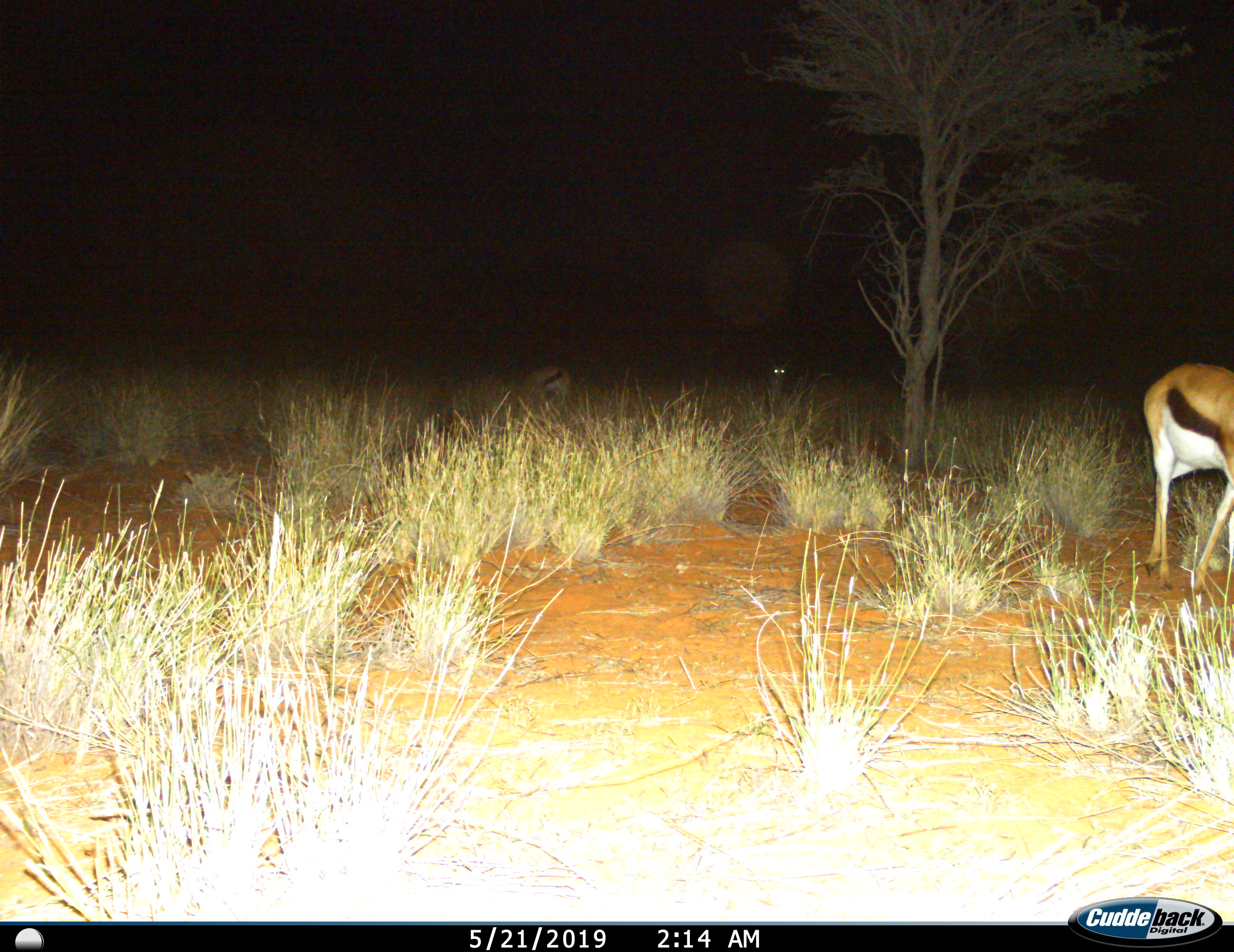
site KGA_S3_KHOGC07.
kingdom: Animalia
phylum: Chordata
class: Mammalia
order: Artiodactyla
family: Bovidae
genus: Antidorcas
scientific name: Antidorcas marsupialis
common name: springbok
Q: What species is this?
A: Springbok (Antidorcas marsupialis).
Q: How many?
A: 2.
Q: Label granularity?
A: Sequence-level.